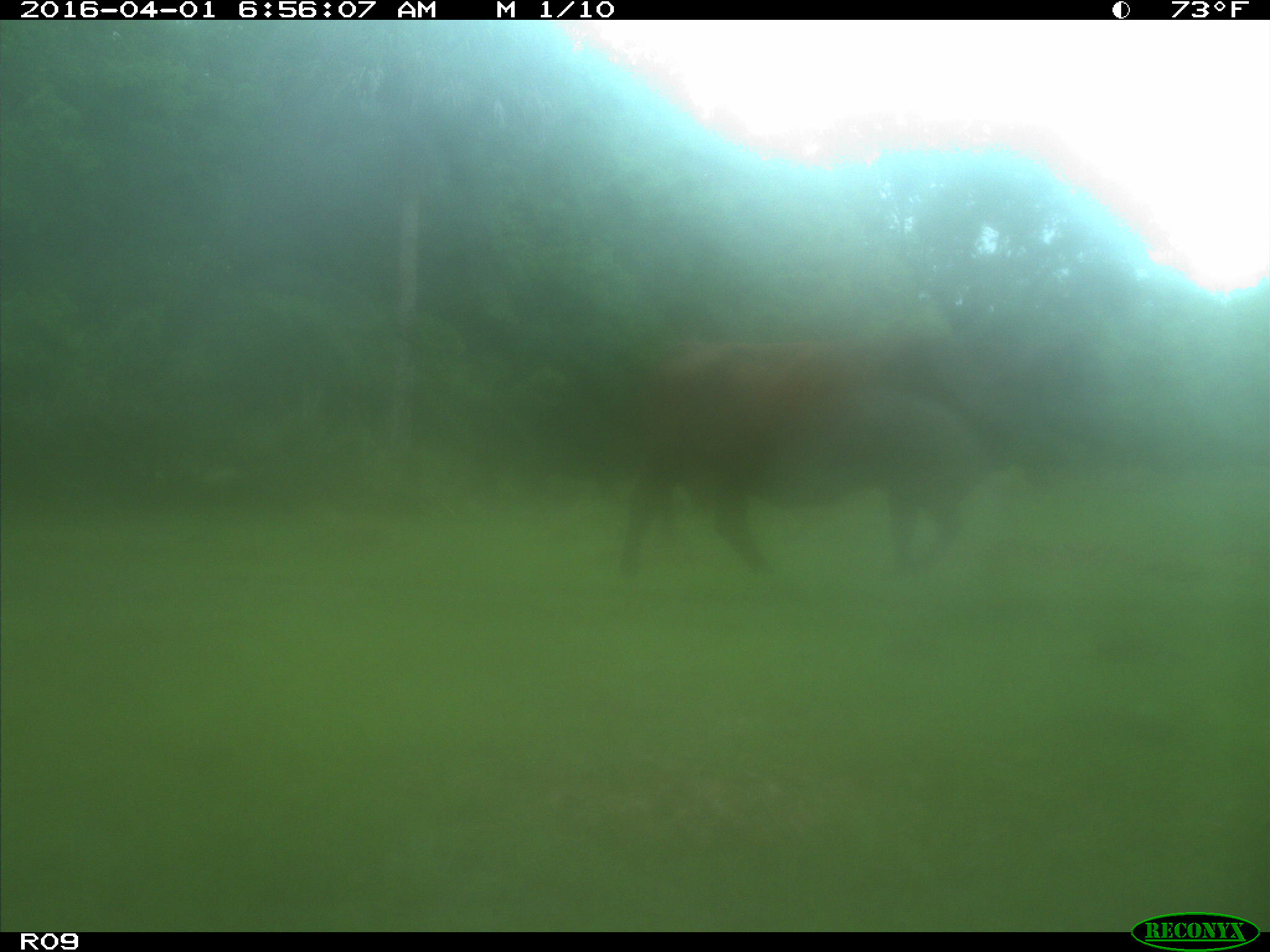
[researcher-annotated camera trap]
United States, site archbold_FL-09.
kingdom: Animalia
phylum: Chordata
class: Mammalia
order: Artiodactyla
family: Bovidae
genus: Bos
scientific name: Bos taurus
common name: domestic cow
Bos taurus (domestic cow).